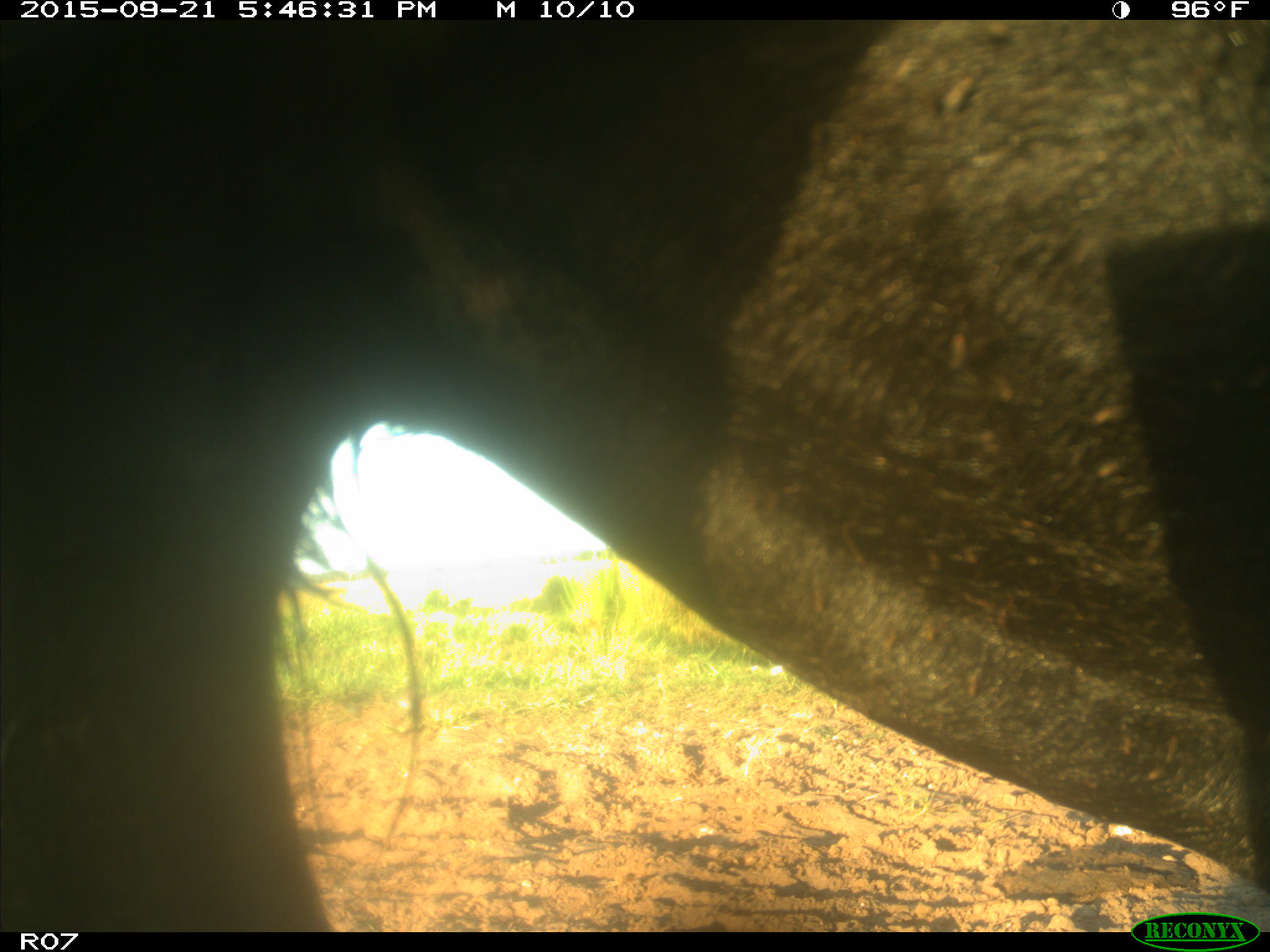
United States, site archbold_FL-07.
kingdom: Animalia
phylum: Chordata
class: Mammalia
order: Artiodactyla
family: Bovidae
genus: Bos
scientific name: Bos taurus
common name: domestic cow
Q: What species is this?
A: Bos taurus (domestic cow).